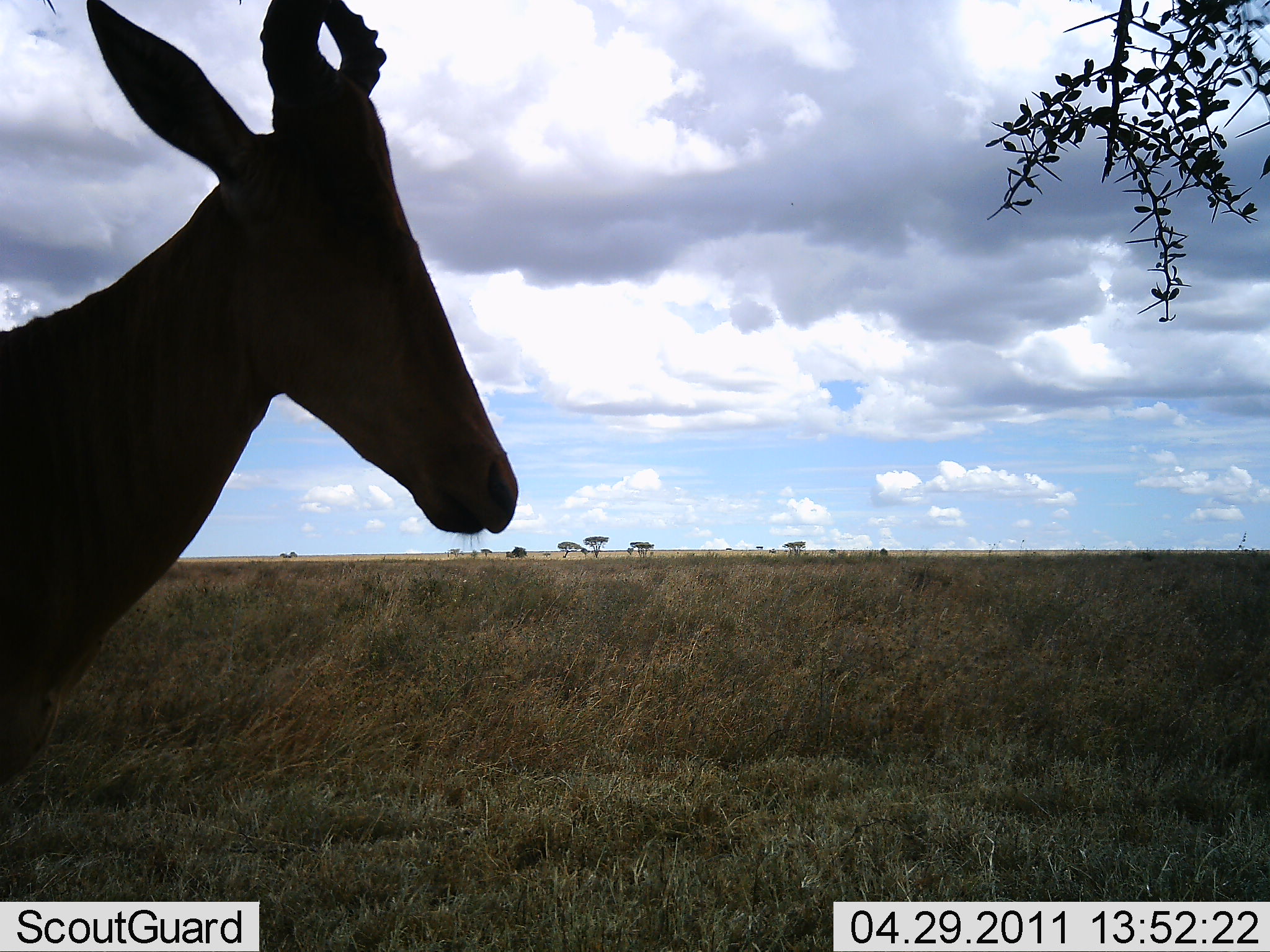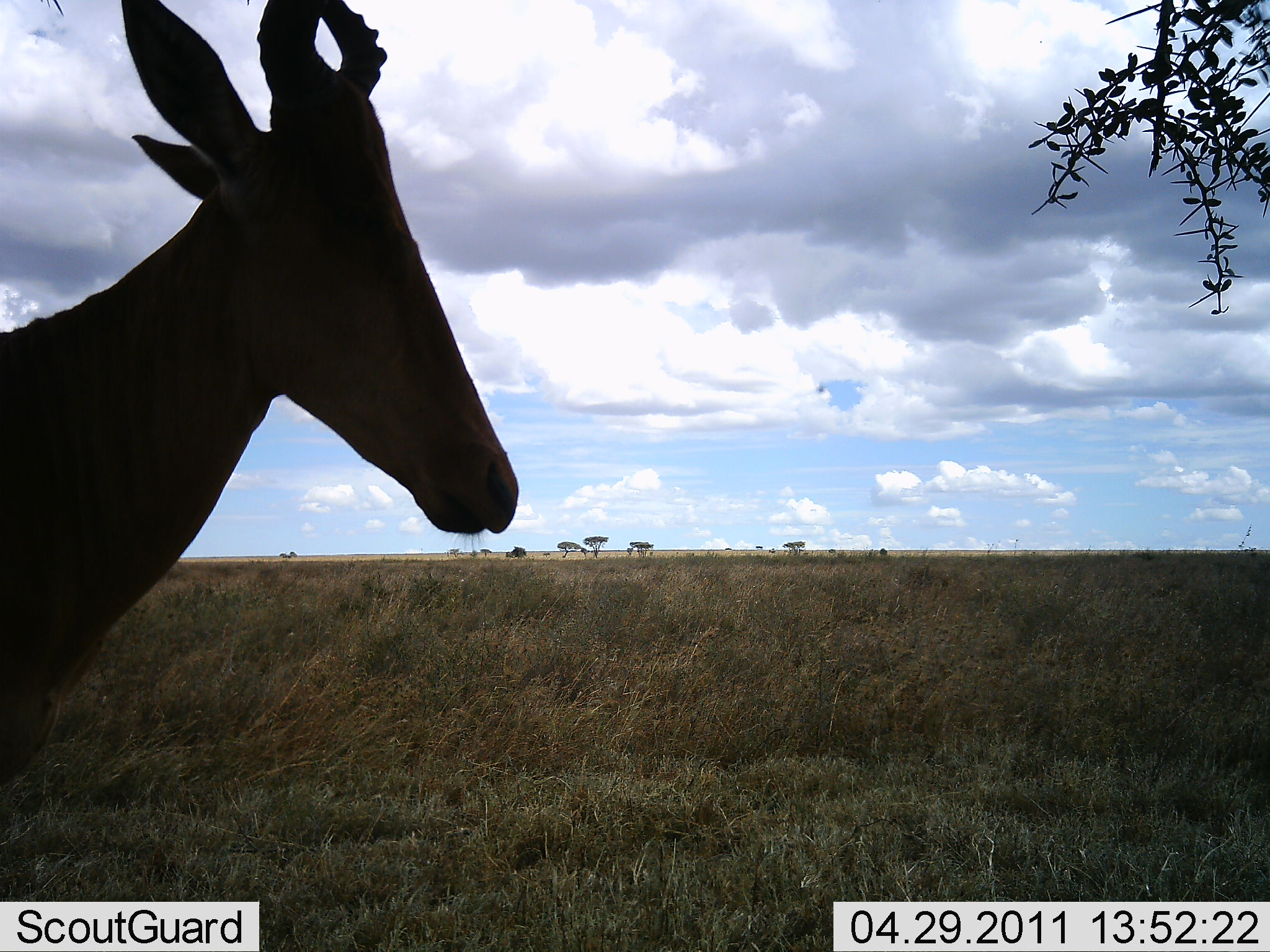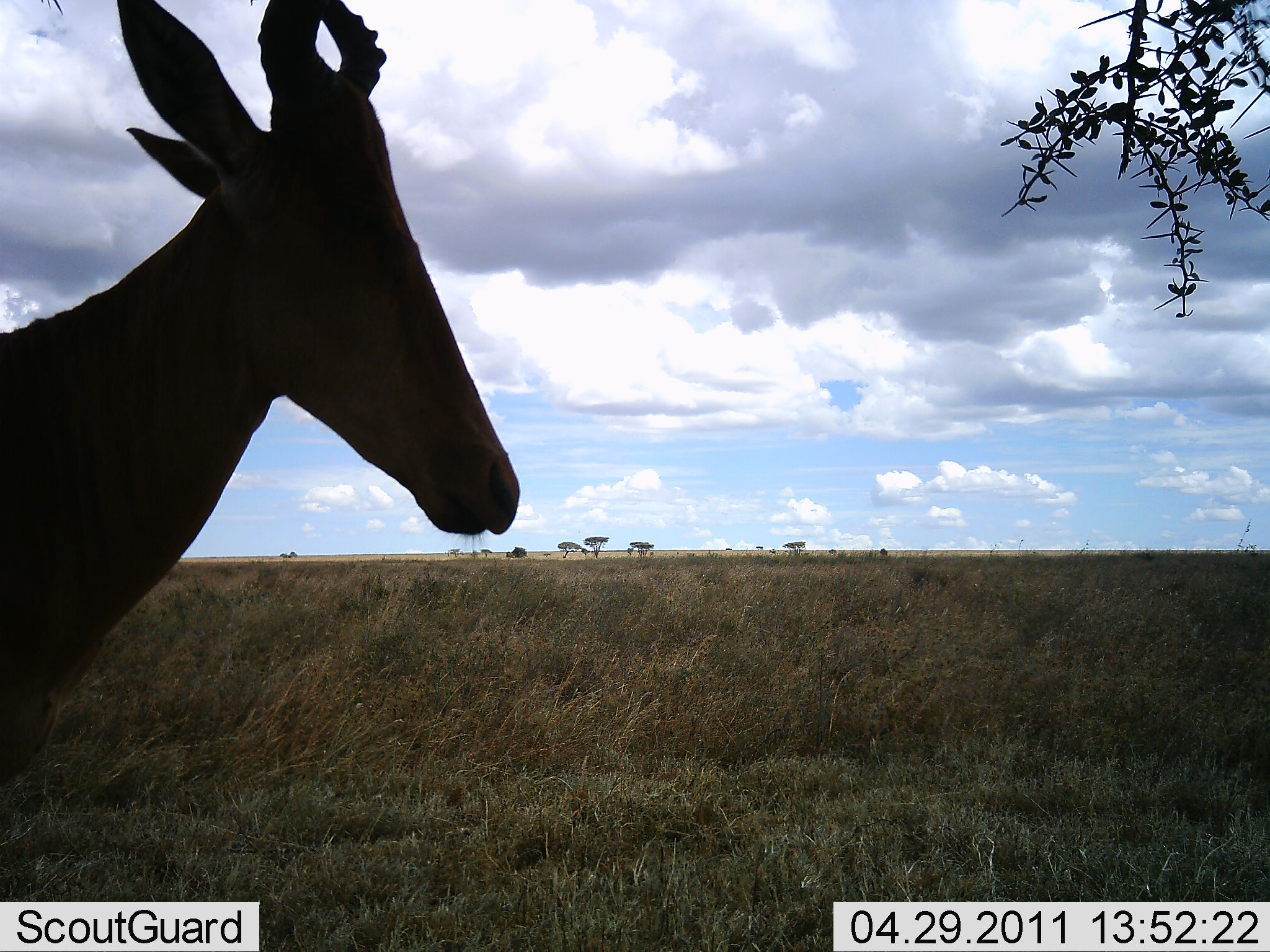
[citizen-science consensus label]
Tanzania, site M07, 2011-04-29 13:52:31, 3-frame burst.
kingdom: Animalia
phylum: Chordata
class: Mammalia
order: Artiodactyla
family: Bovidae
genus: Alcelaphus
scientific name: Alcelaphus buselaphus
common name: hartebeest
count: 1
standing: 100%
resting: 14%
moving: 0%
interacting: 0%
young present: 0%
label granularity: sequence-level